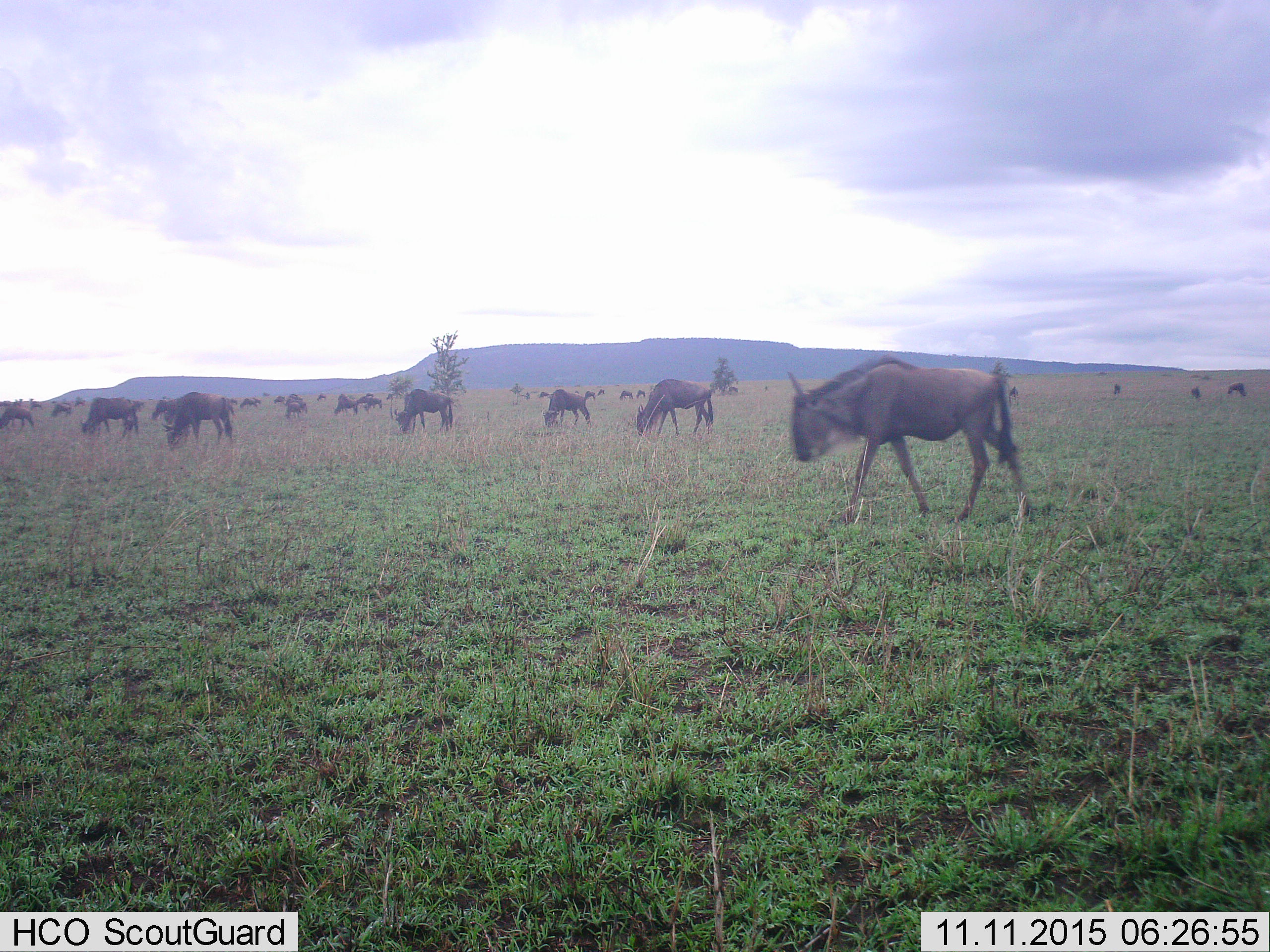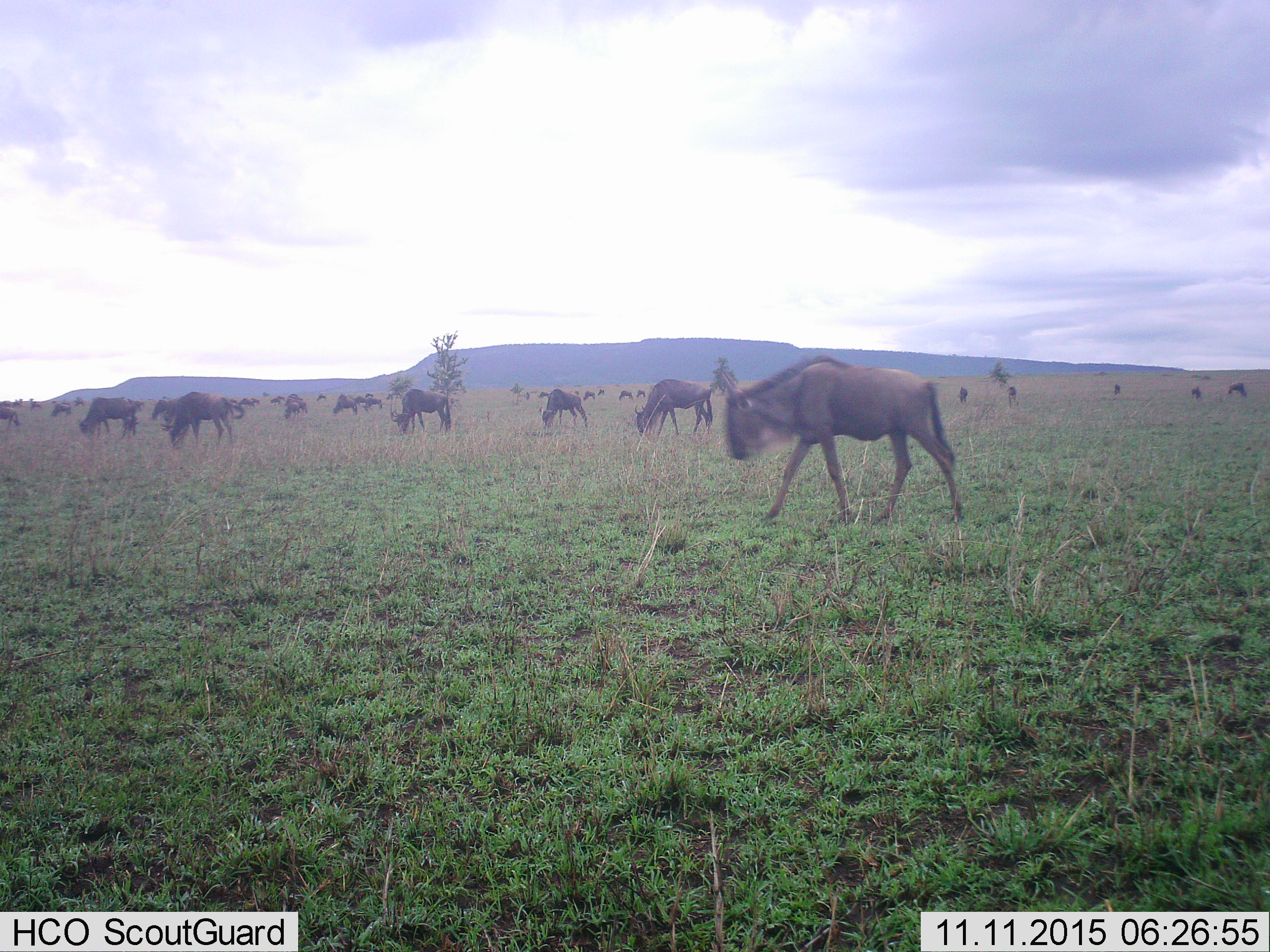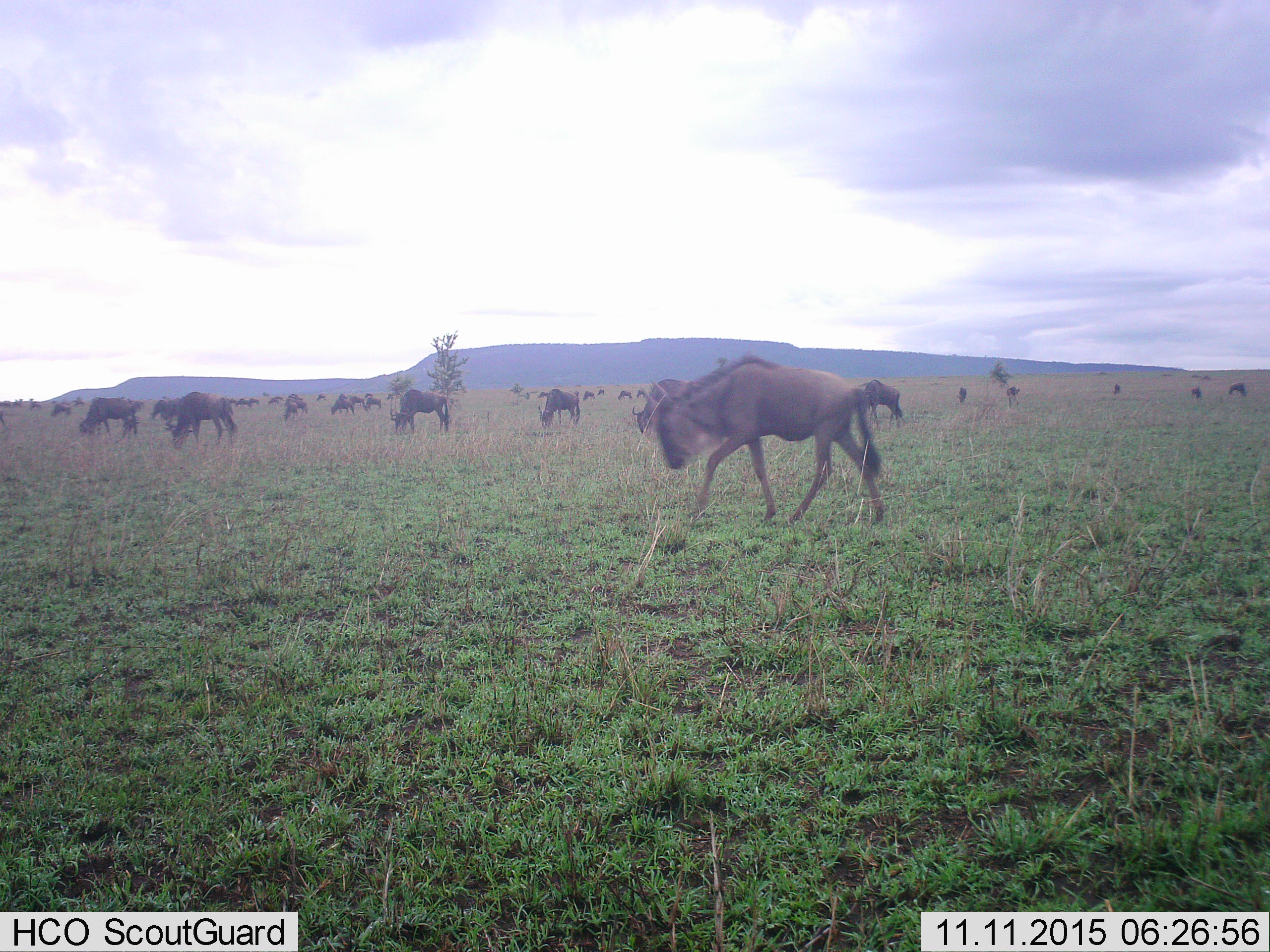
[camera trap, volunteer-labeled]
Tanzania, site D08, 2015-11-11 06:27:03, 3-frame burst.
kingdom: Animalia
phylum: Chordata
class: Mammalia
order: Artiodactyla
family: Bovidae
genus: Connochaetes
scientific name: Connochaetes taurinus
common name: blue wildebeest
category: wildebeest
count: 11-50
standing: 83%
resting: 6%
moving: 89%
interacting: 6%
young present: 17%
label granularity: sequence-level